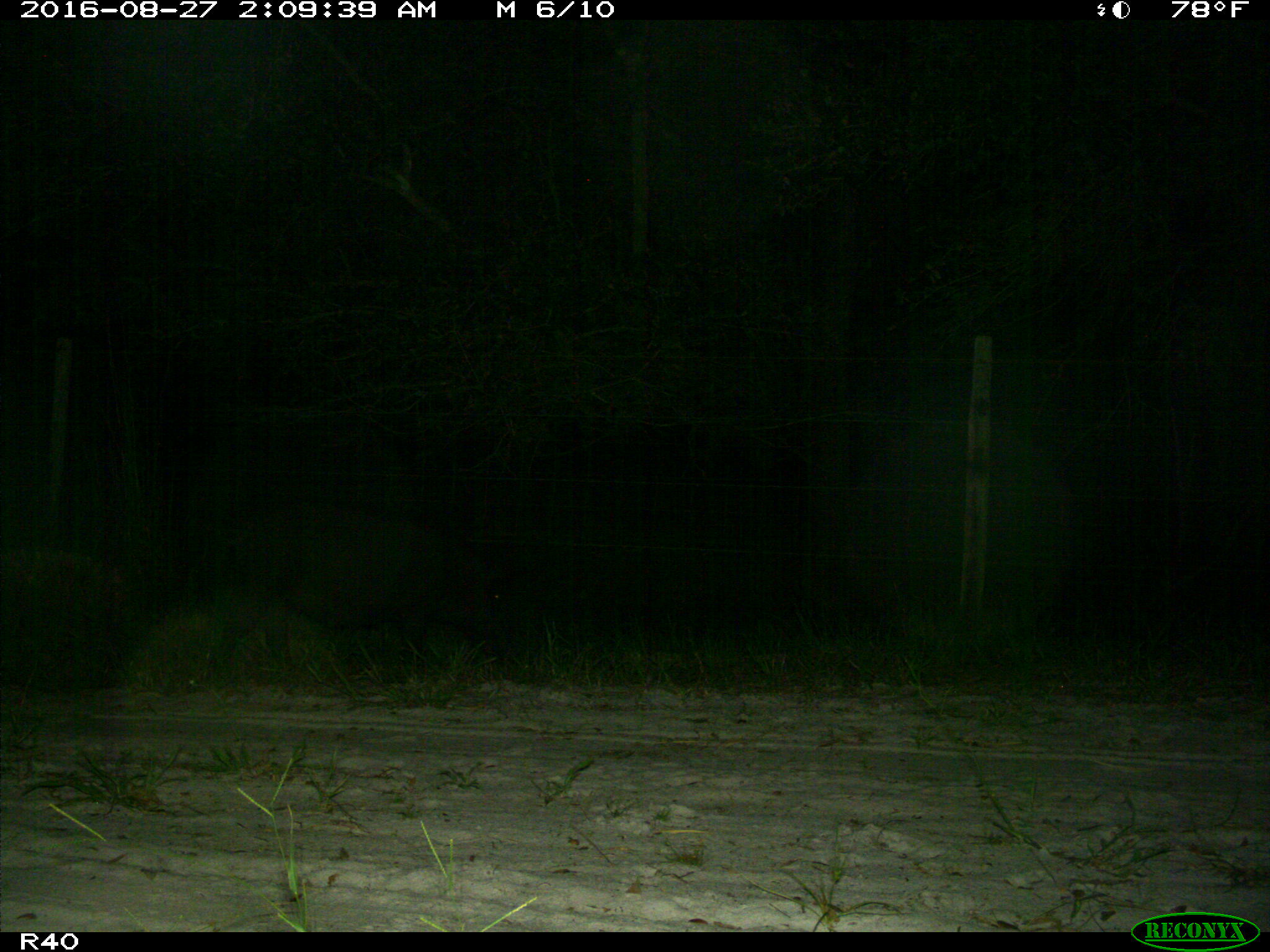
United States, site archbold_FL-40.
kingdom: Animalia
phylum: Chordata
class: Mammalia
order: Artiodactyla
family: Suidae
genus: Sus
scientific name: Sus scrofa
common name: wild boar